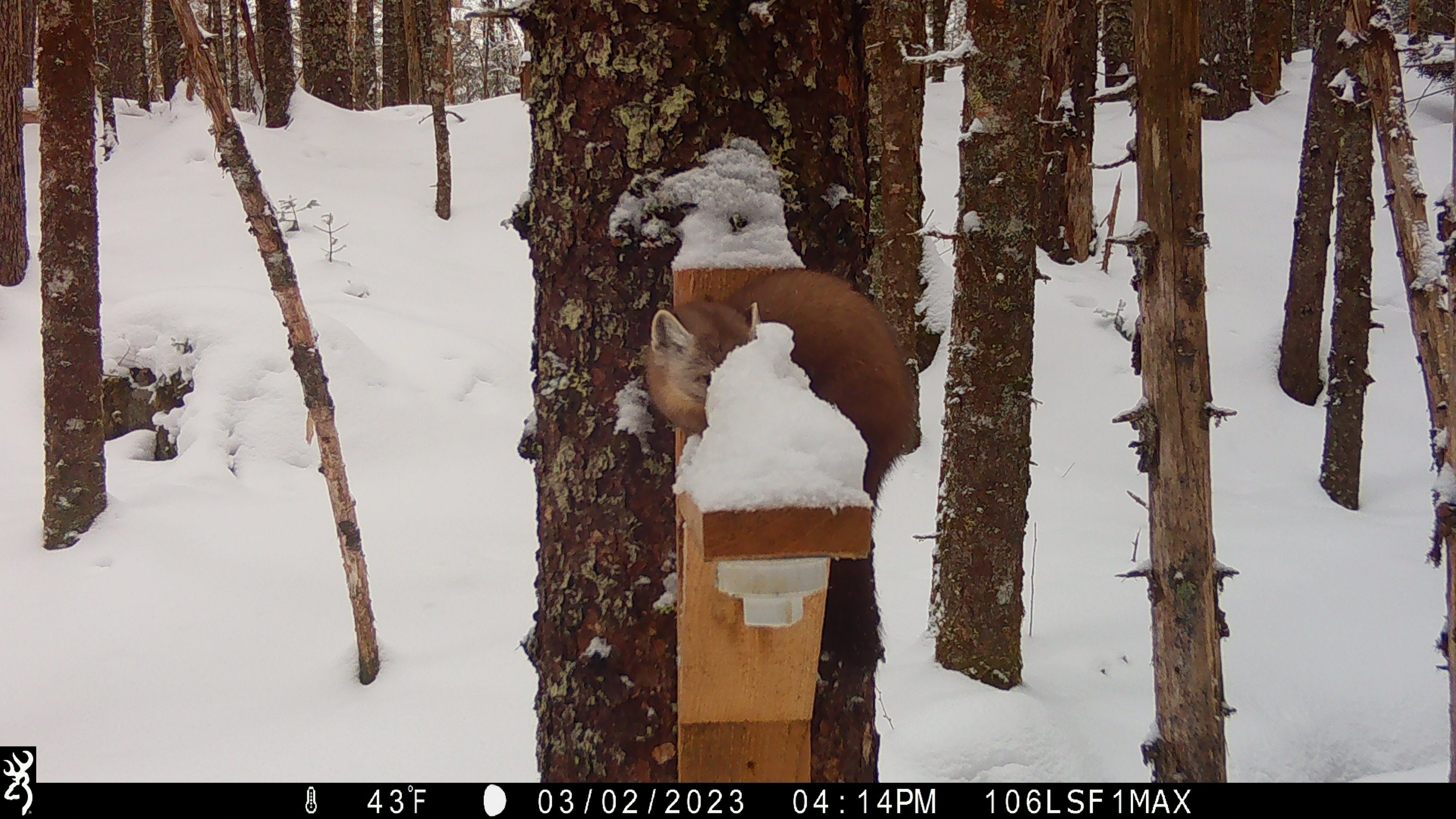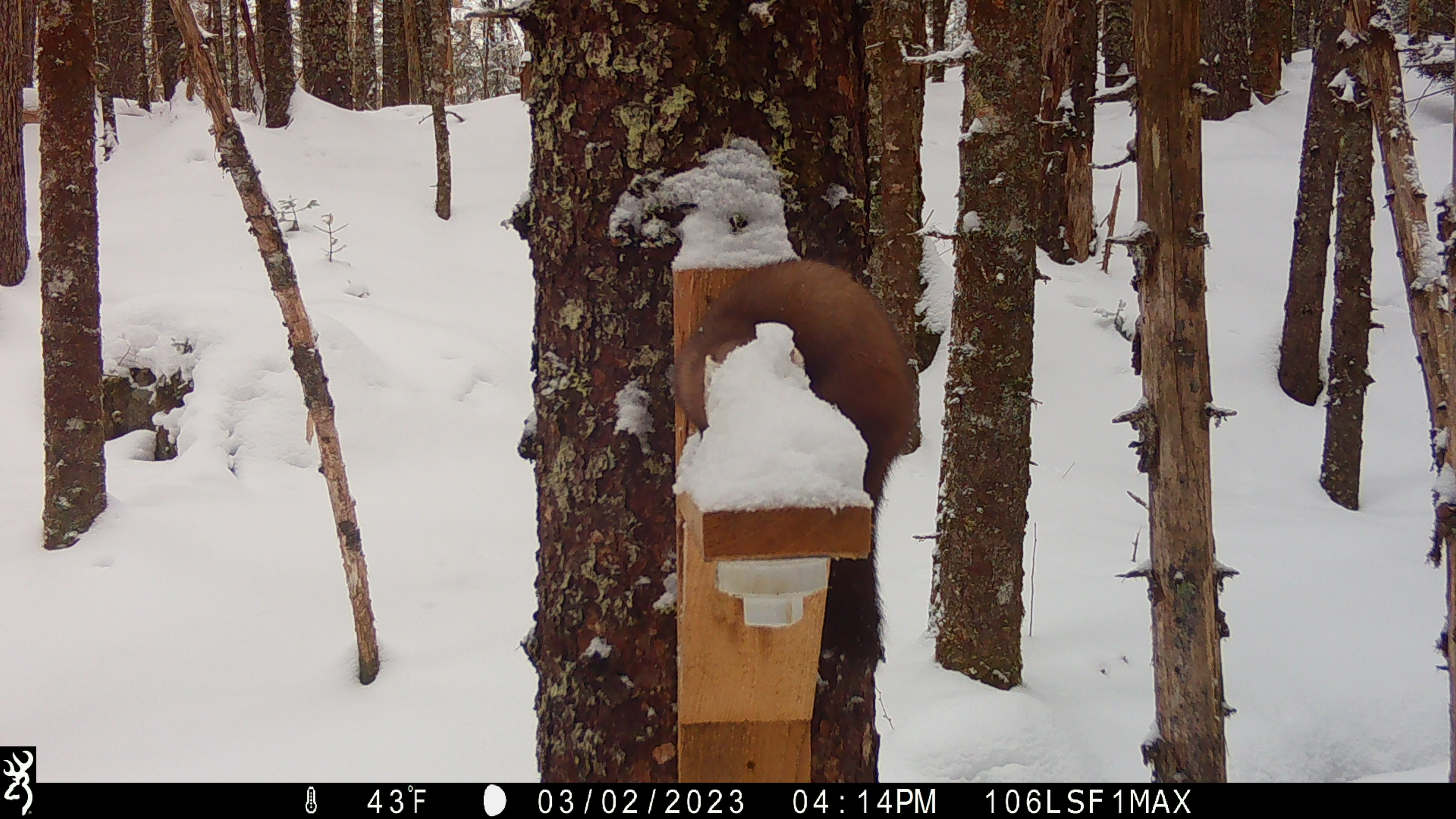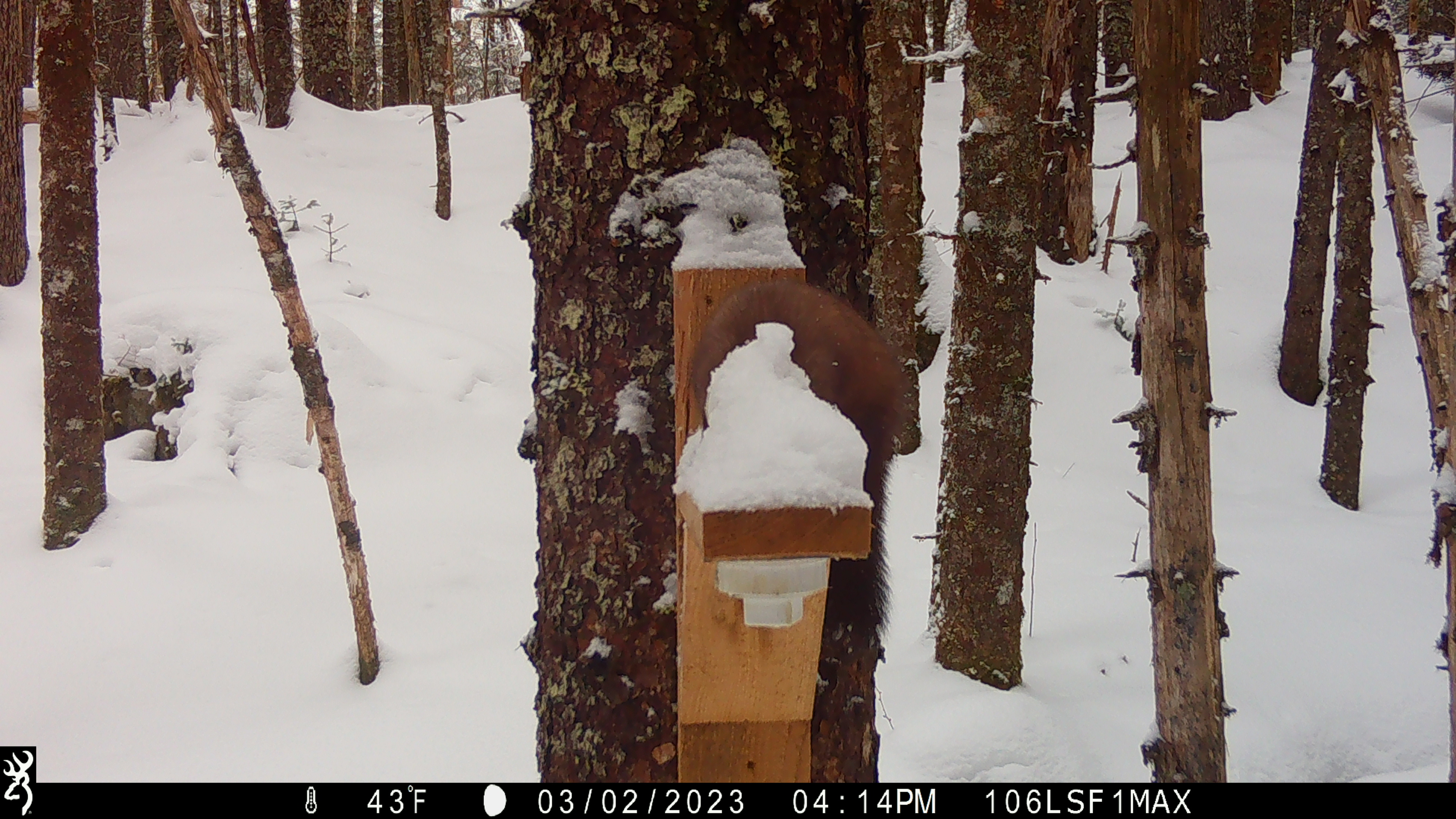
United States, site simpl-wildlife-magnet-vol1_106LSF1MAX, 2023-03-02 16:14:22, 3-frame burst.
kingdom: Animalia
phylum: Chordata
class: Mammalia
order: Carnivora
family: Mustelidae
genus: Martes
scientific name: Martes americana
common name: american marten